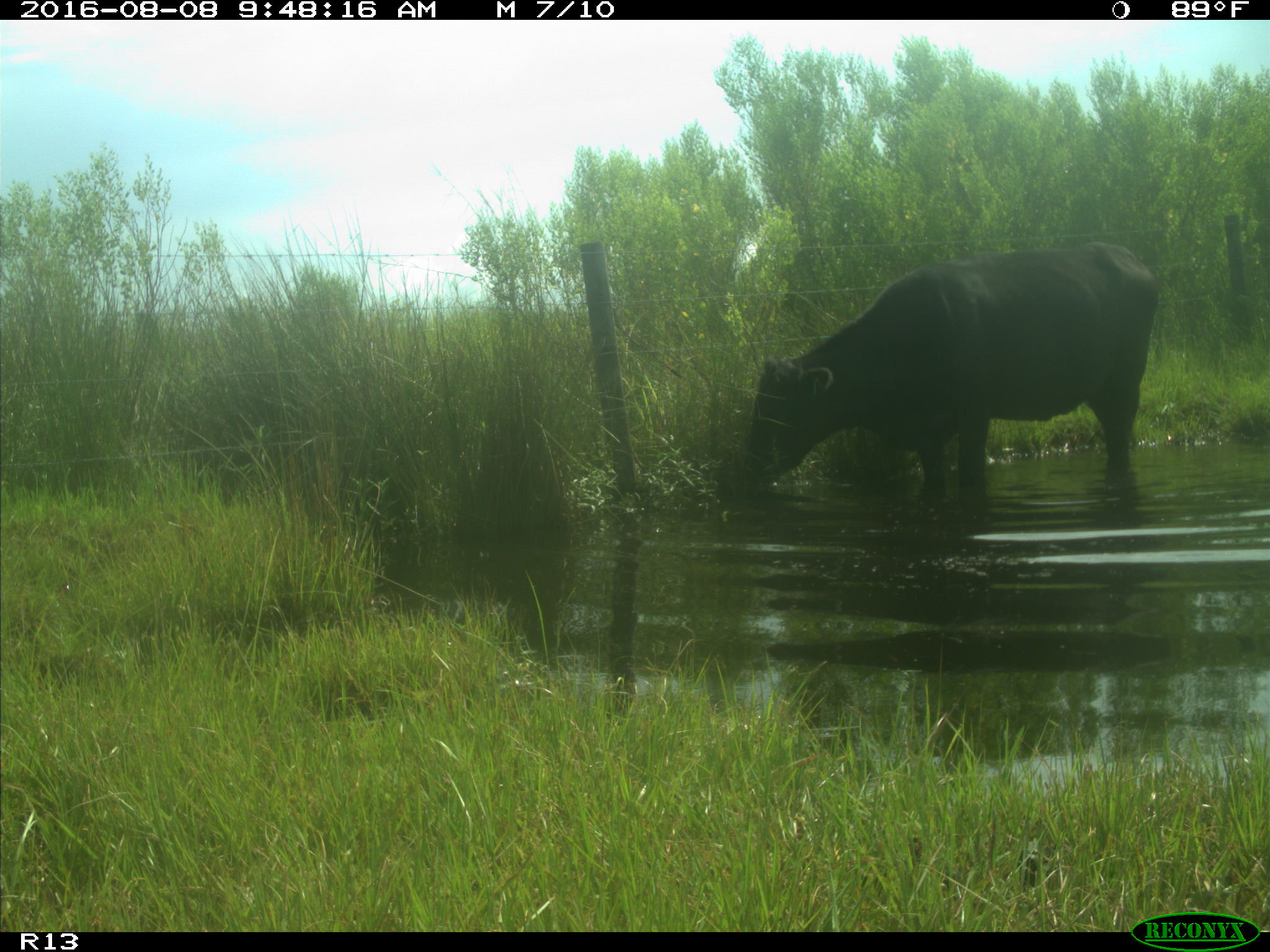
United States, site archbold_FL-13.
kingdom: Animalia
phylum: Chordata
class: Mammalia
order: Artiodactyla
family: Bovidae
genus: Bos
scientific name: Bos taurus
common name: domestic cow